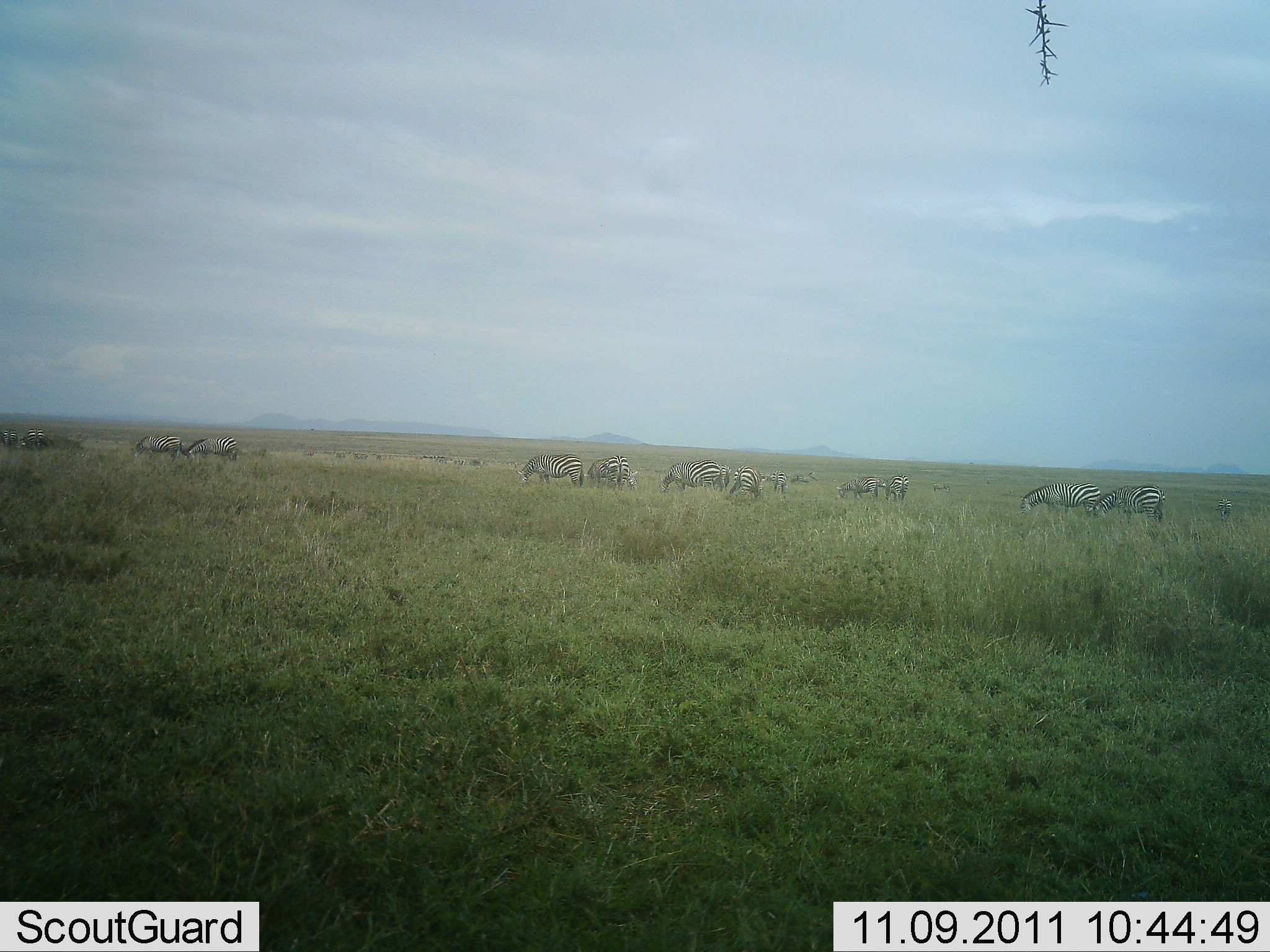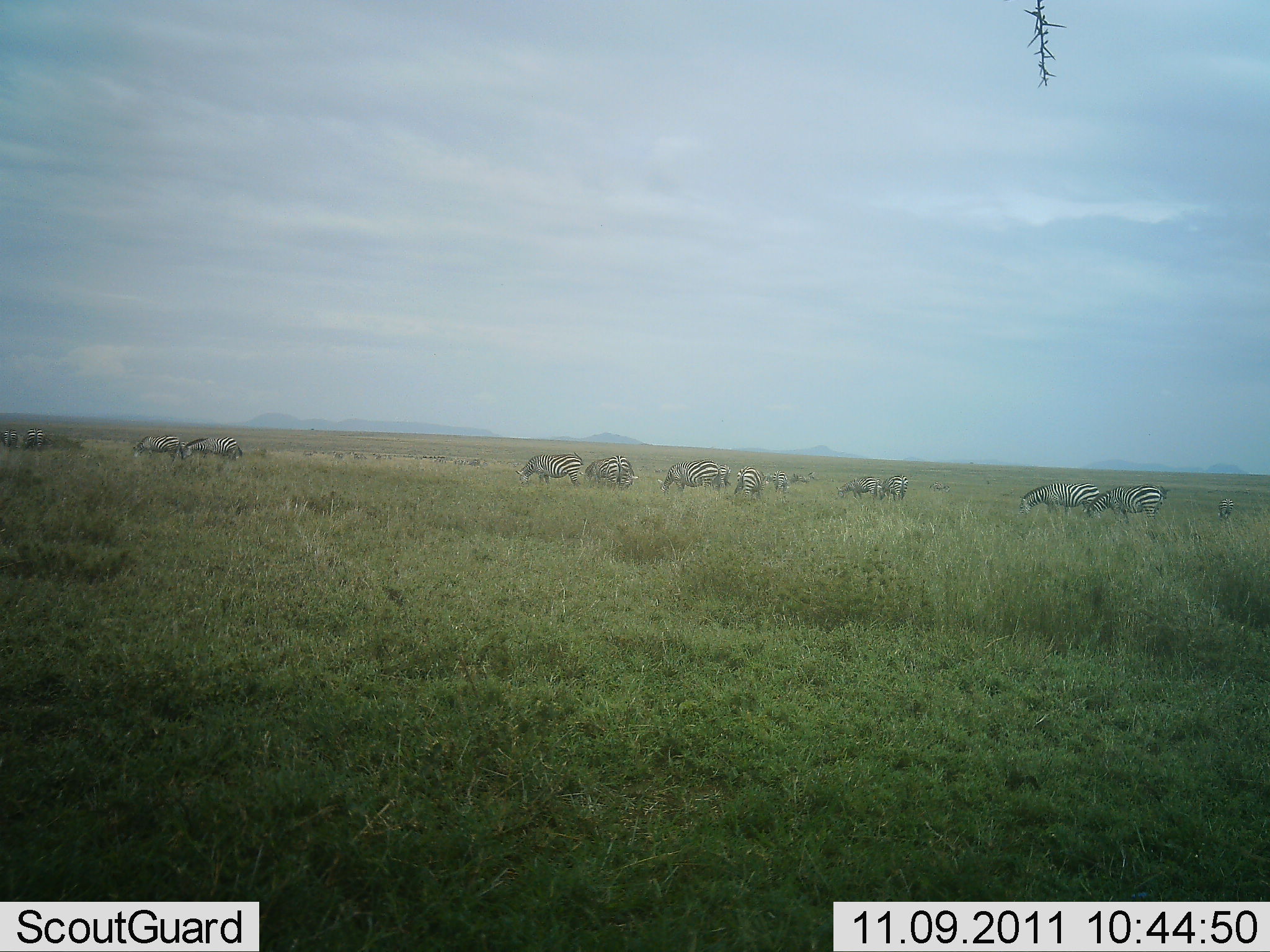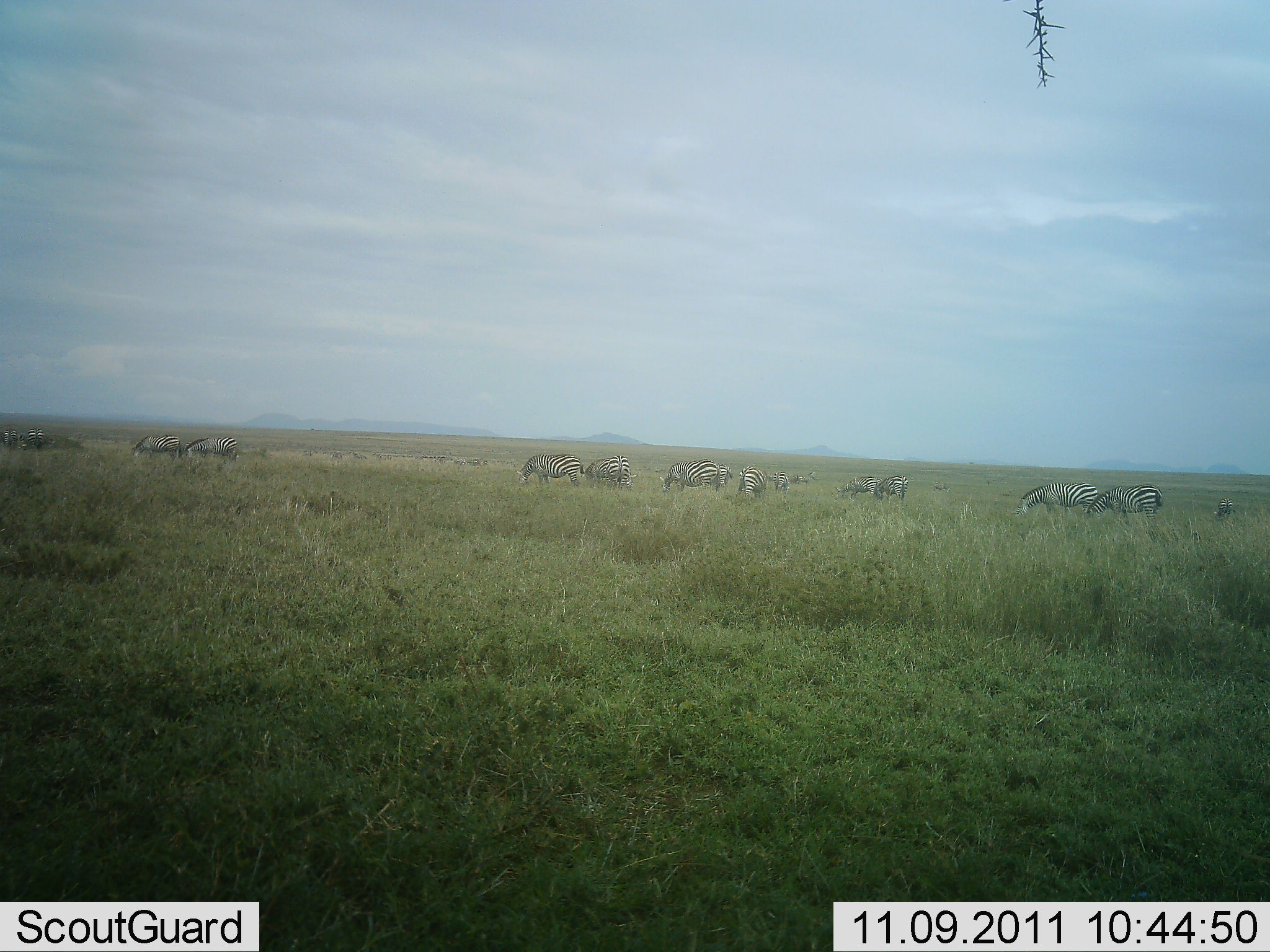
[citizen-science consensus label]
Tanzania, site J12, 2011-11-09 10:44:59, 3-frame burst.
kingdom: Animalia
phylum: Chordata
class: Mammalia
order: Perissodactyla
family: Equidae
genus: Equus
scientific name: Equus quagga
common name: plains zebra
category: zebra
Zebra (plains zebra) (Equus quagga), count 11-50. Behavior (volunteer vote fractions): standing 57%, resting 0%, moving 7%, interacting 0%. Young present (vote fraction): 0%. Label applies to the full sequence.